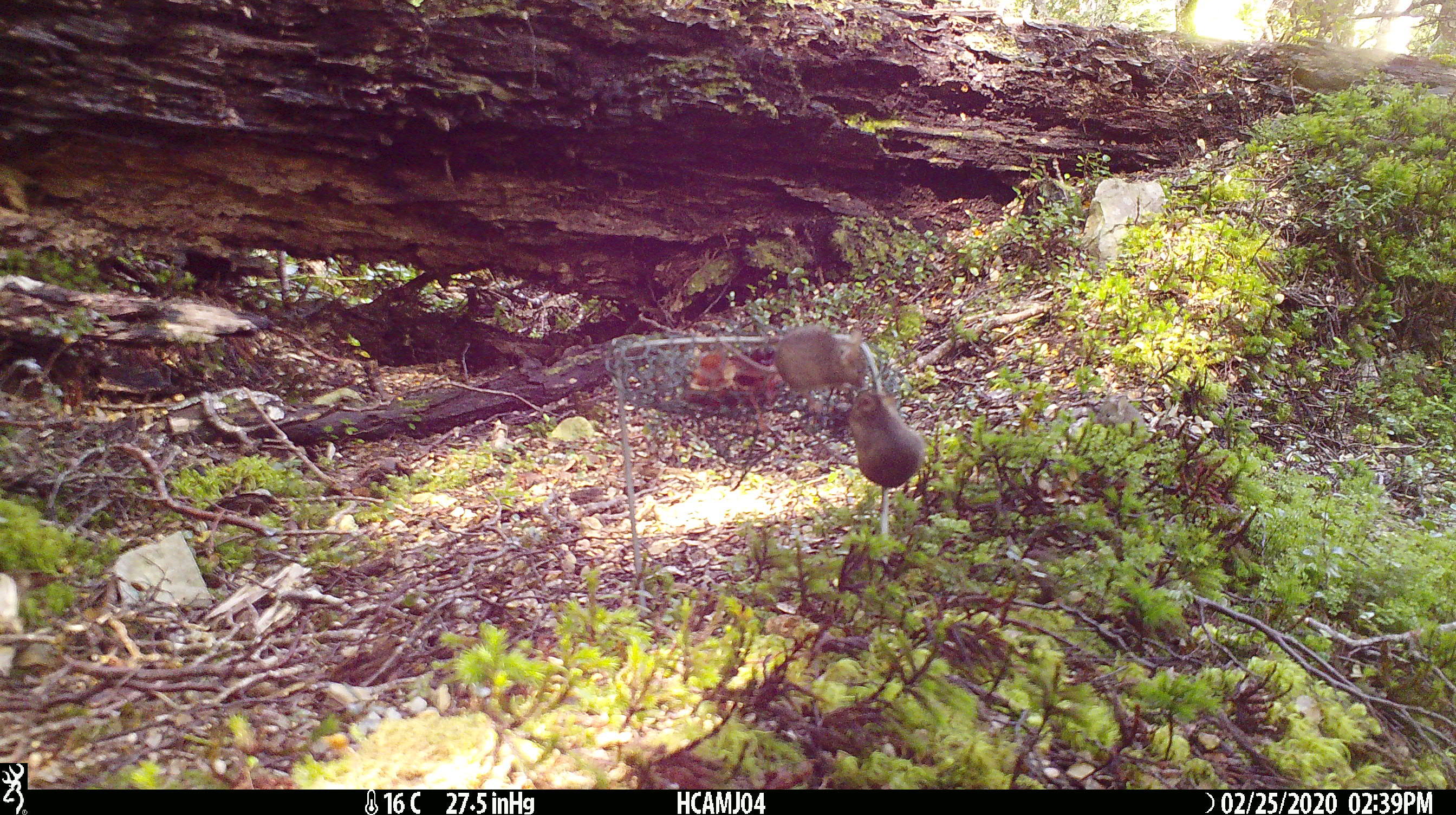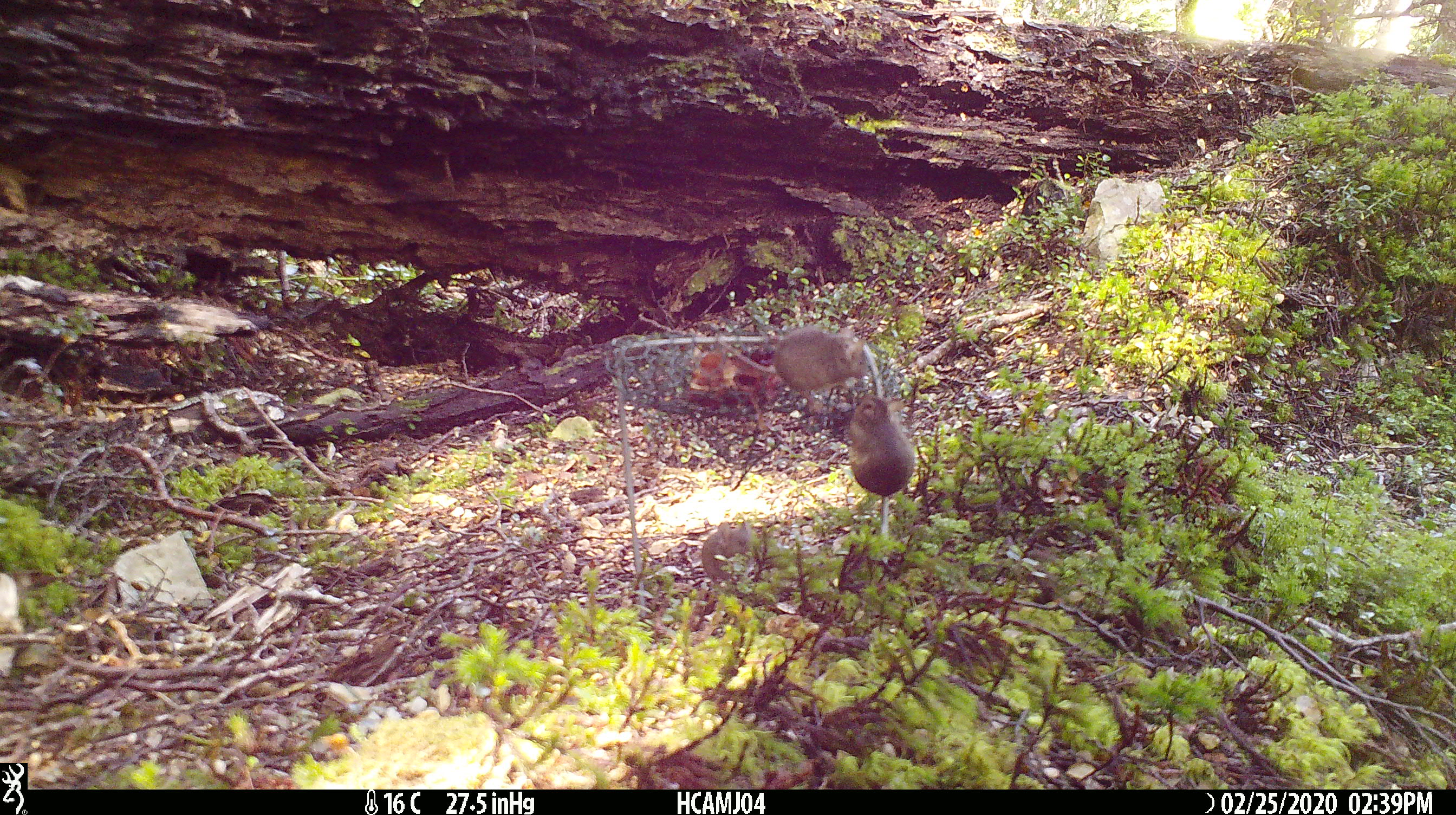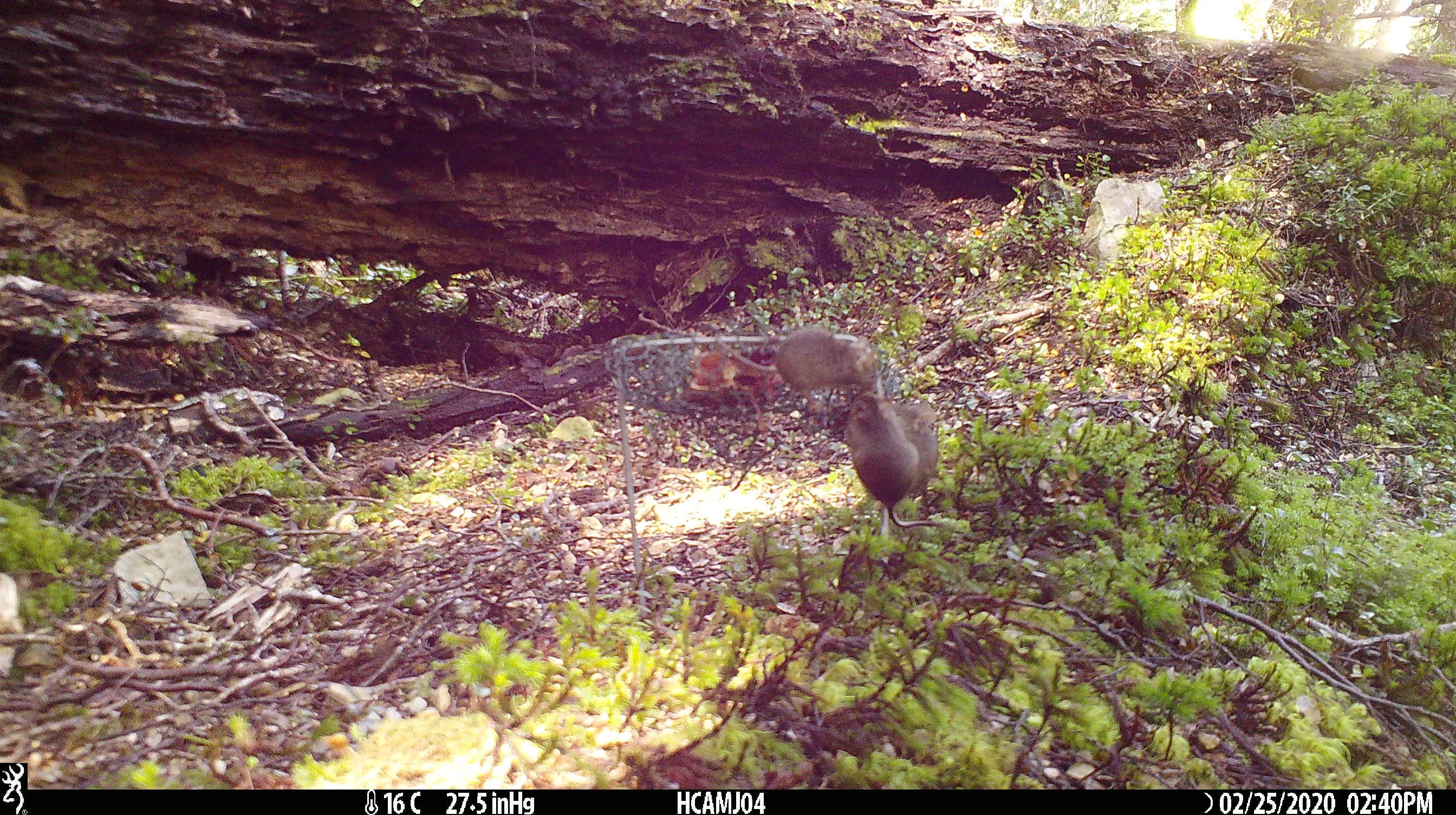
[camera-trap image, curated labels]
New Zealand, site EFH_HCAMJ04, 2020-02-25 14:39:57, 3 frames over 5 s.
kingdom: Animalia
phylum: Chordata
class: Mammalia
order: Rodentia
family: Muridae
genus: Mus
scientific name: Mus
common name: mouse